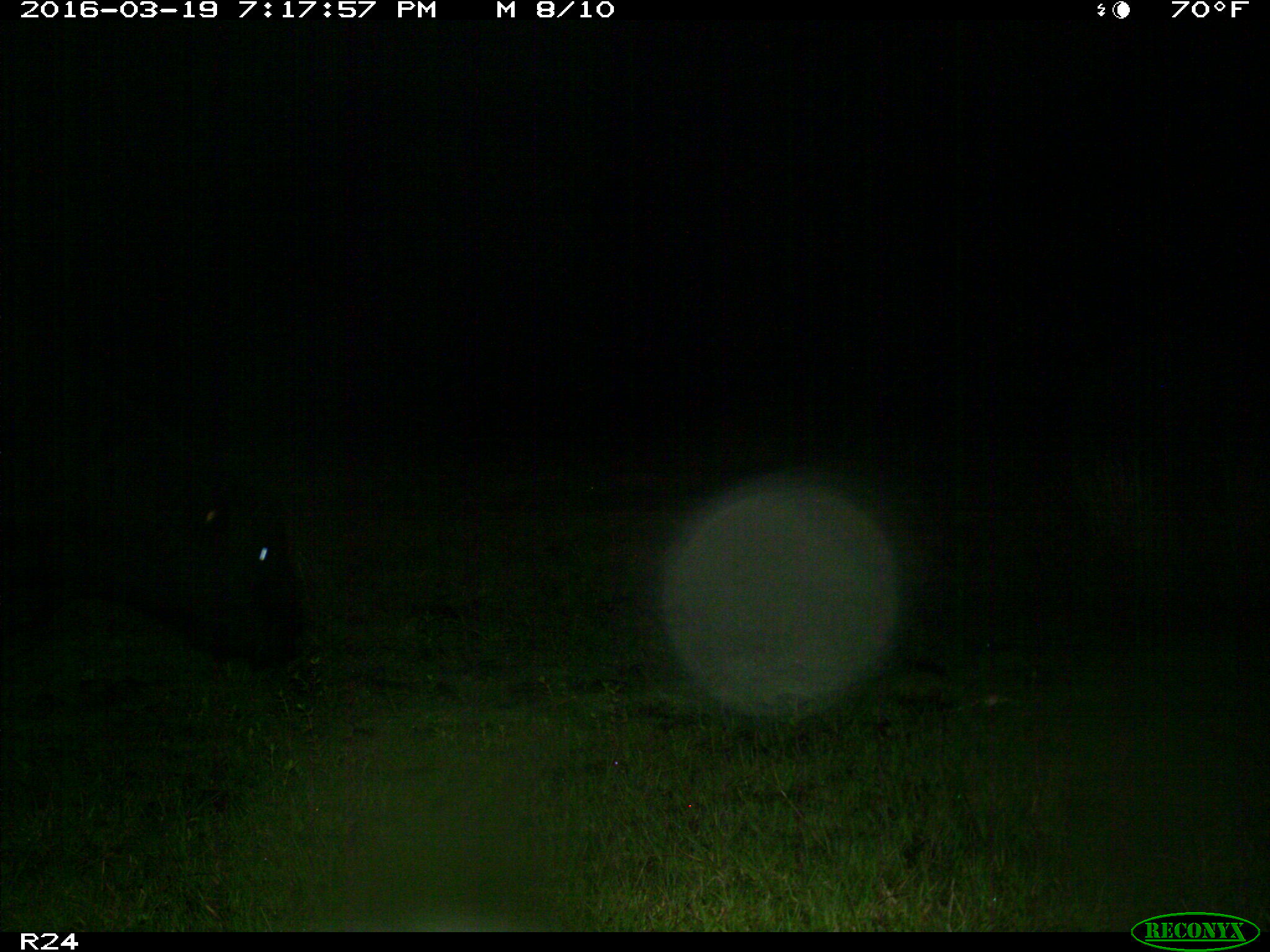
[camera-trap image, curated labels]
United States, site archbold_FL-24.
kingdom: Animalia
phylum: Chordata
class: Mammalia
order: Artiodactyla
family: Bovidae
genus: Bos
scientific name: Bos taurus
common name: domestic cow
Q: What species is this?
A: Bos taurus (domestic cow).